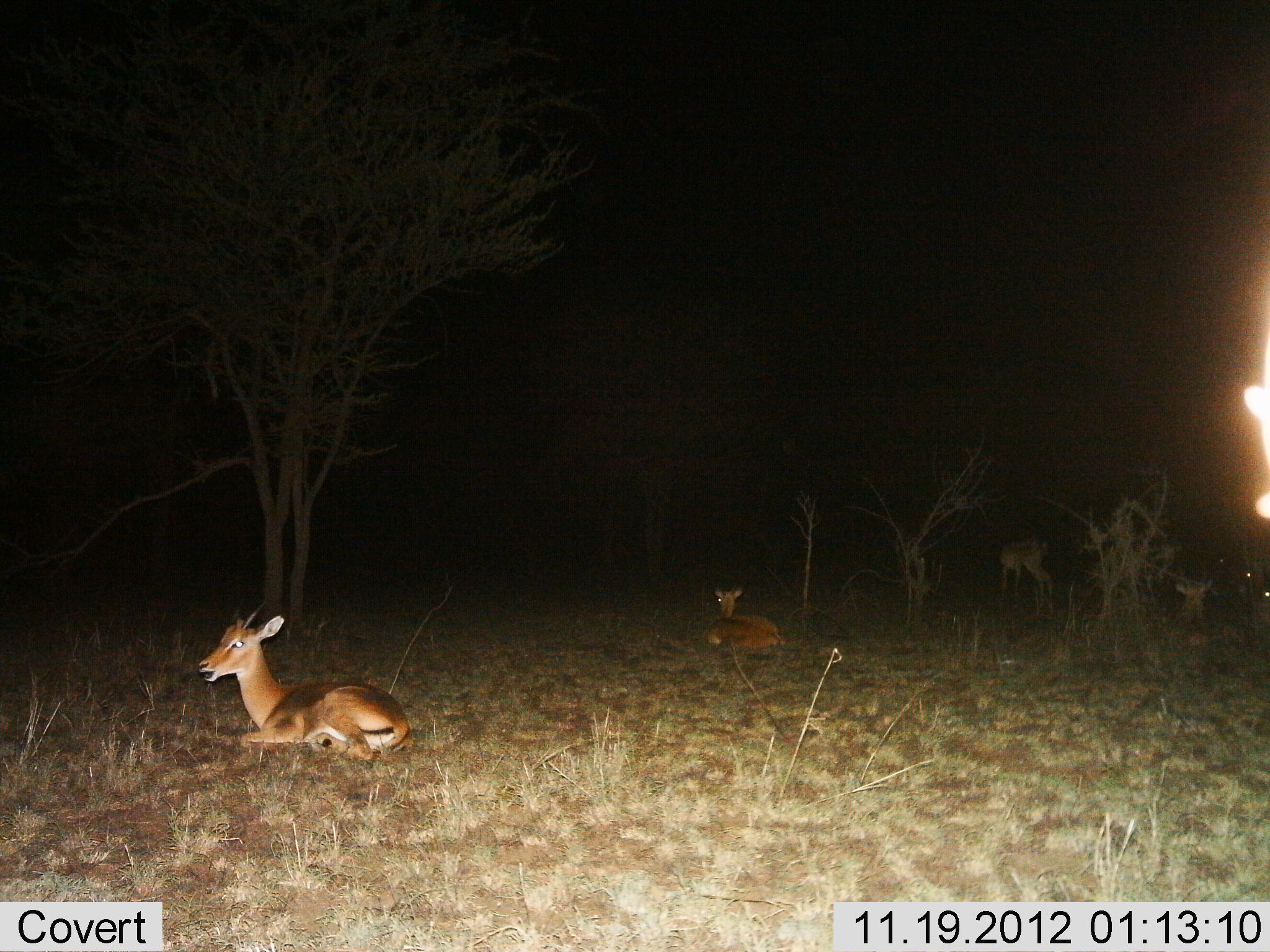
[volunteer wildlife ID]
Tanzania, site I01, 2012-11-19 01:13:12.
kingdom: Animalia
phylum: Chordata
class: Mammalia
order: Artiodactyla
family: Bovidae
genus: Nanger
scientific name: Nanger granti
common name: grant's gazelle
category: gazellegrants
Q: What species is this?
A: Gazellegrants (grant's gazelle) (Nanger granti).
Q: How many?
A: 4.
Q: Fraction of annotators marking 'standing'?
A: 70%.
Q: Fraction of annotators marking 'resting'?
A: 100%.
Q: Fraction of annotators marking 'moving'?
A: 0%.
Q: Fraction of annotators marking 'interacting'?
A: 0%.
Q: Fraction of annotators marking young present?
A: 0%.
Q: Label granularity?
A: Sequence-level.